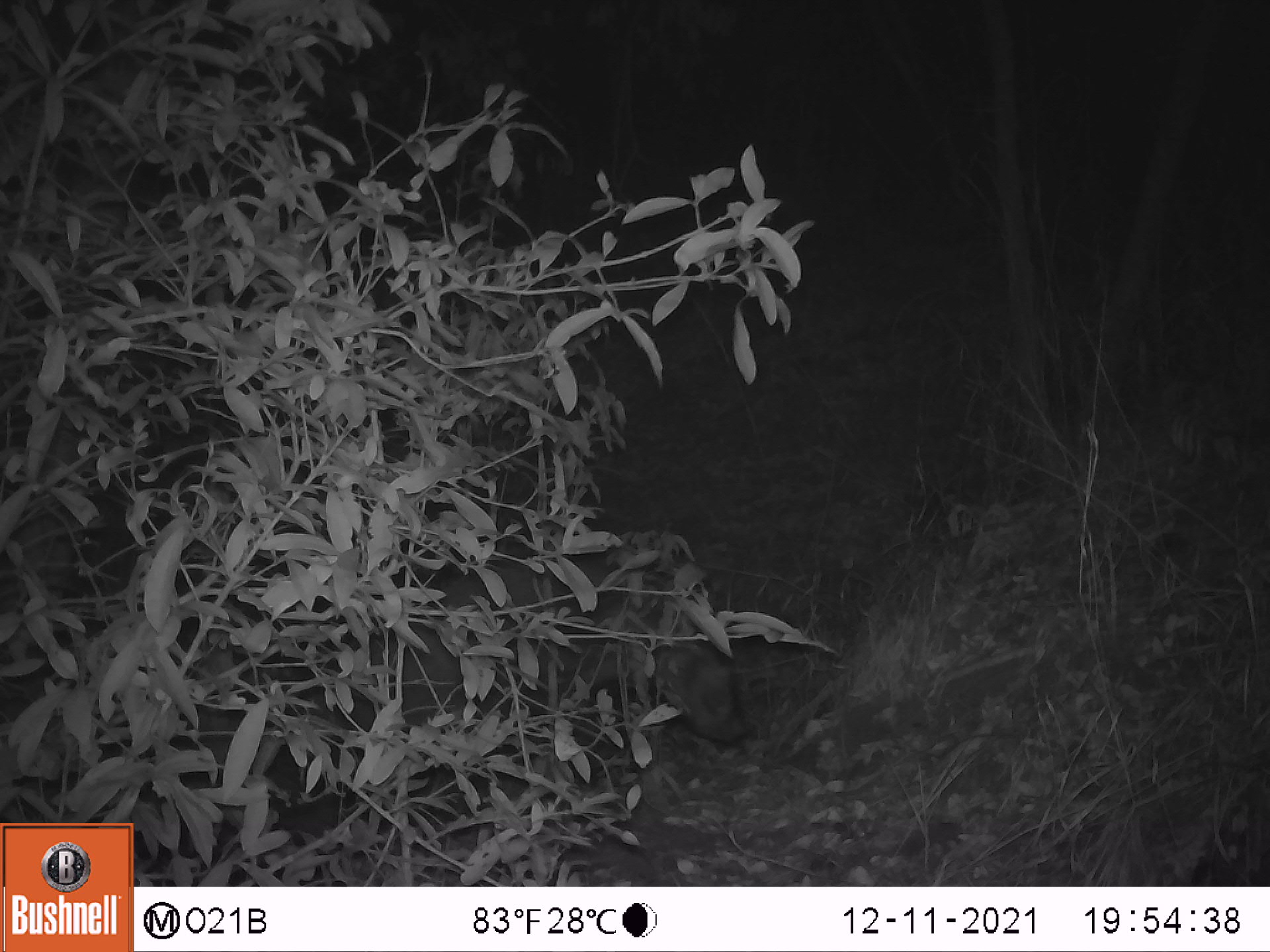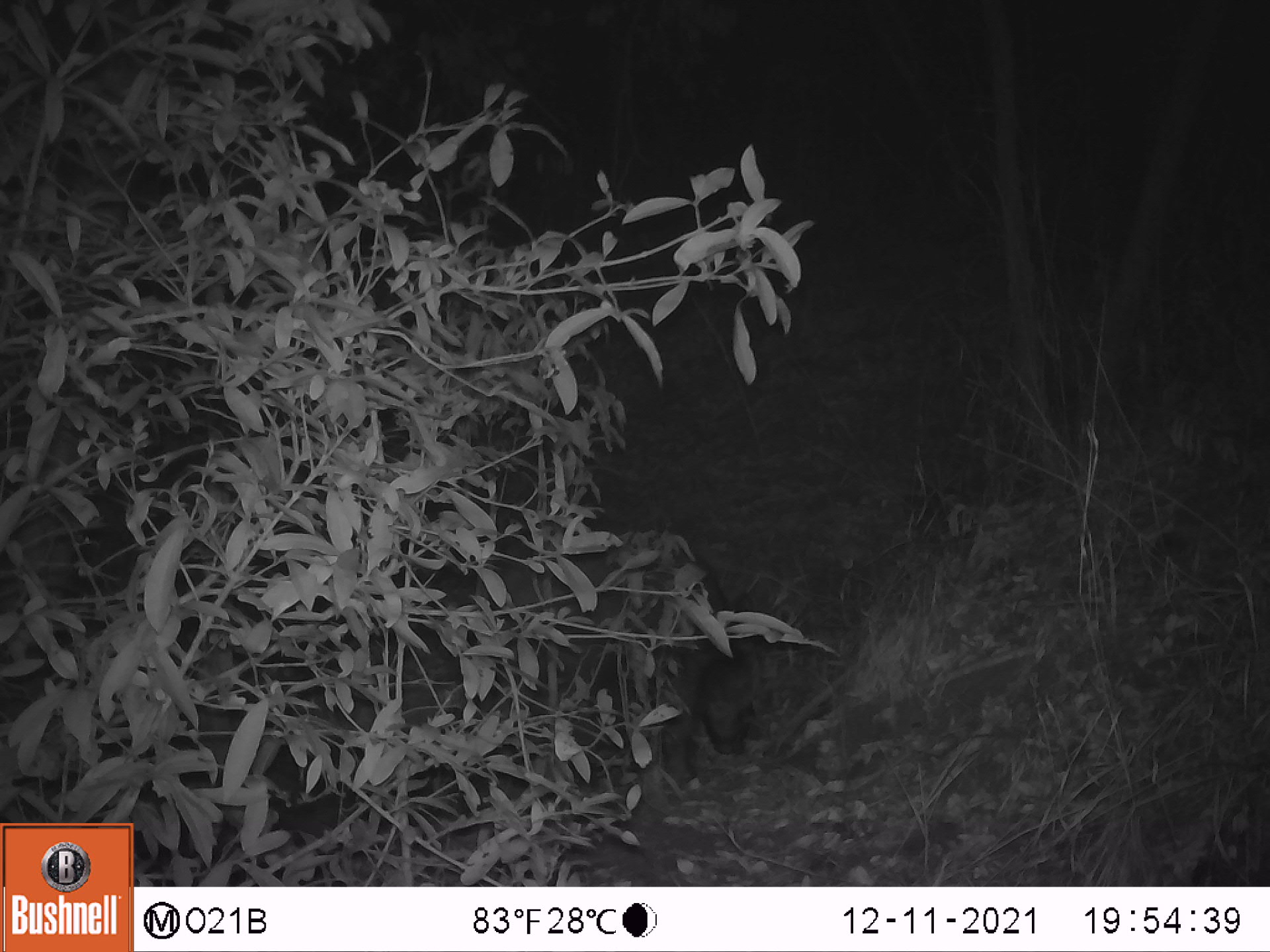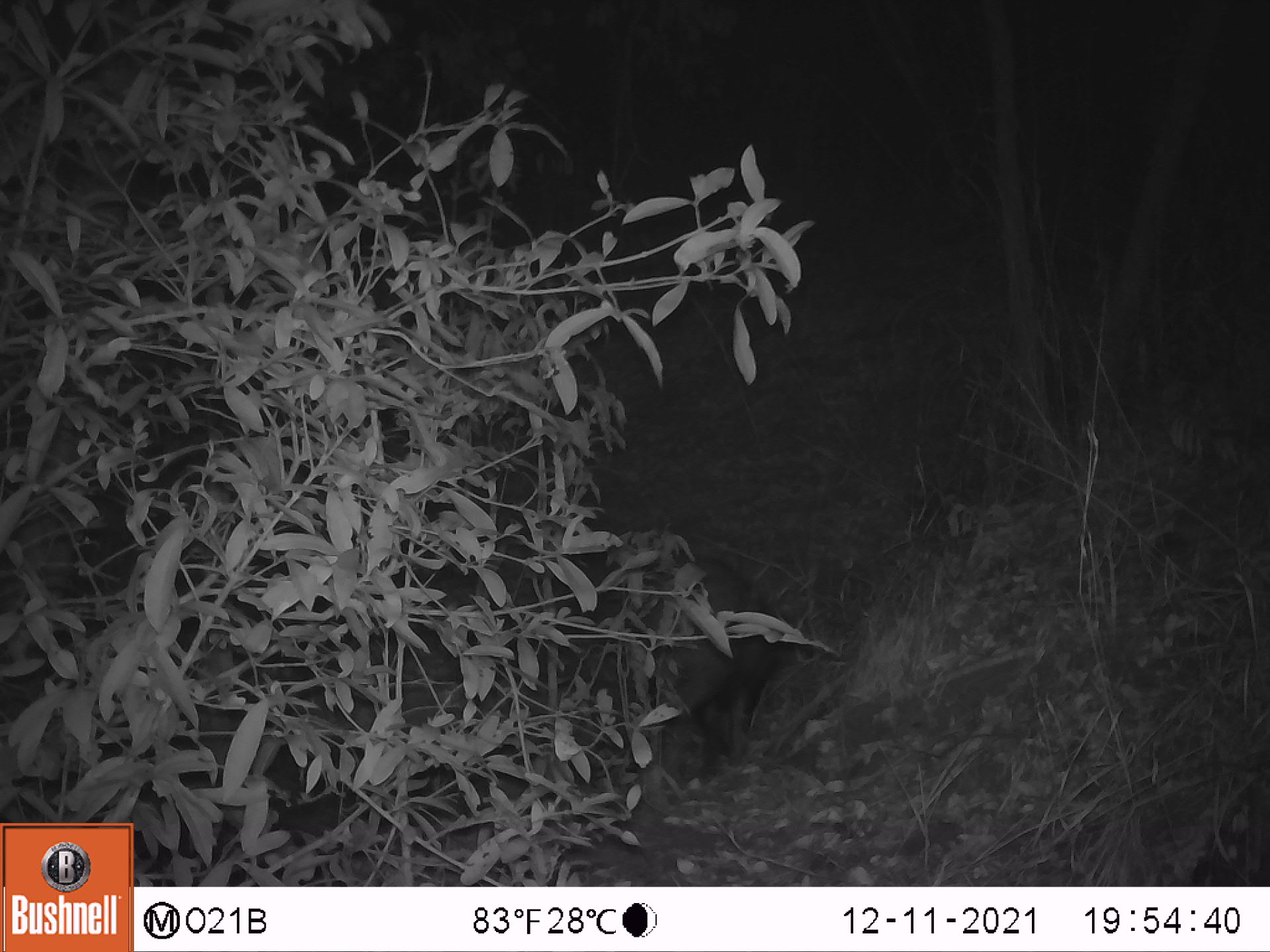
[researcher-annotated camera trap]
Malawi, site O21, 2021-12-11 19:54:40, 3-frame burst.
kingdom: Animalia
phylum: Chordata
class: Mammalia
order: Artiodactyla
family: Suidae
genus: Potamochoerus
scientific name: Potamochoerus larvatus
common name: bushpig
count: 1